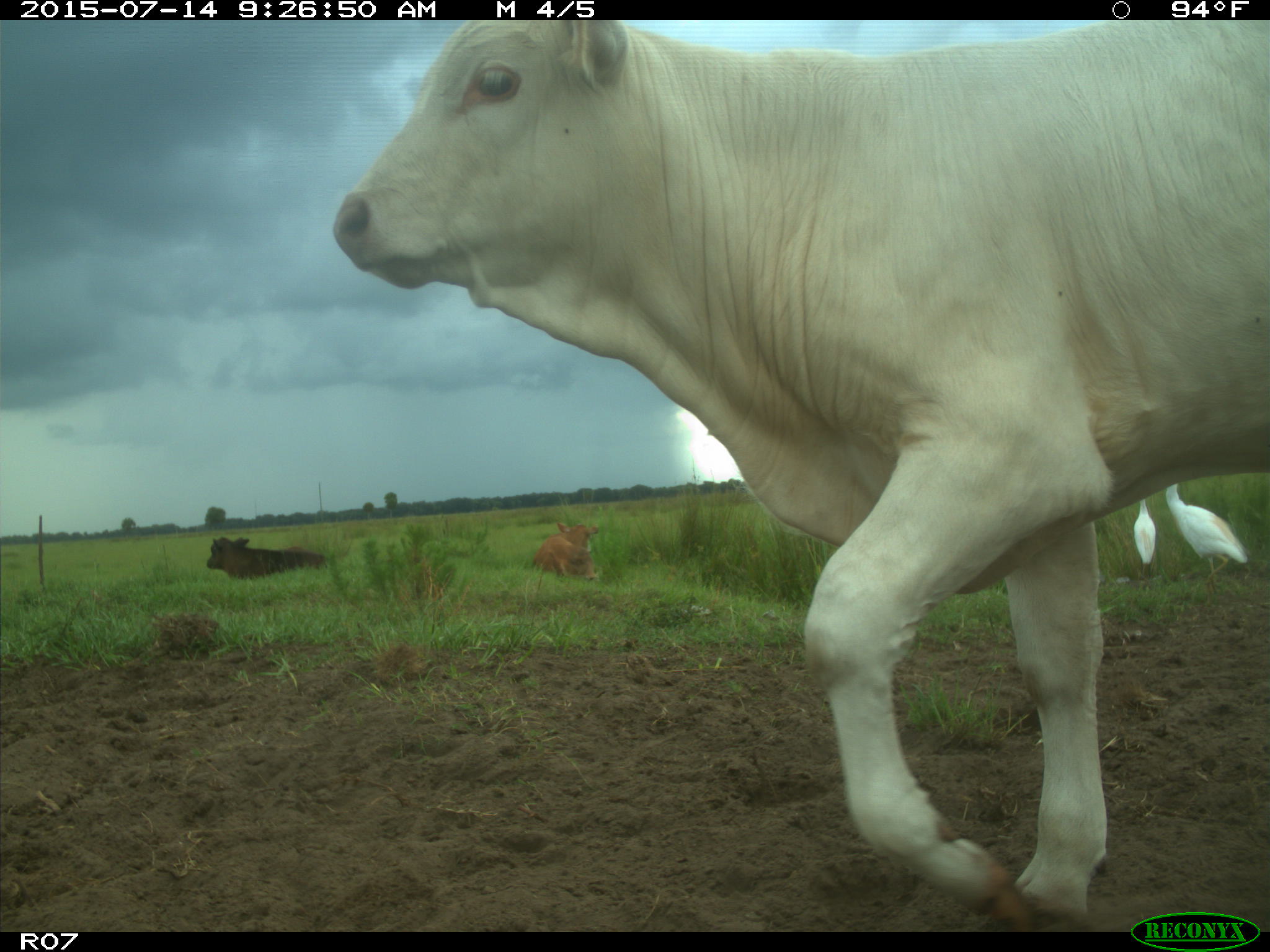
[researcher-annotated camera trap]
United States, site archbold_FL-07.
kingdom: Animalia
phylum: Chordata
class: Mammalia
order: Artiodactyla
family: Bovidae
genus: Bos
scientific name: Bos taurus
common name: domestic cow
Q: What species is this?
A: Bos taurus (domestic cow).